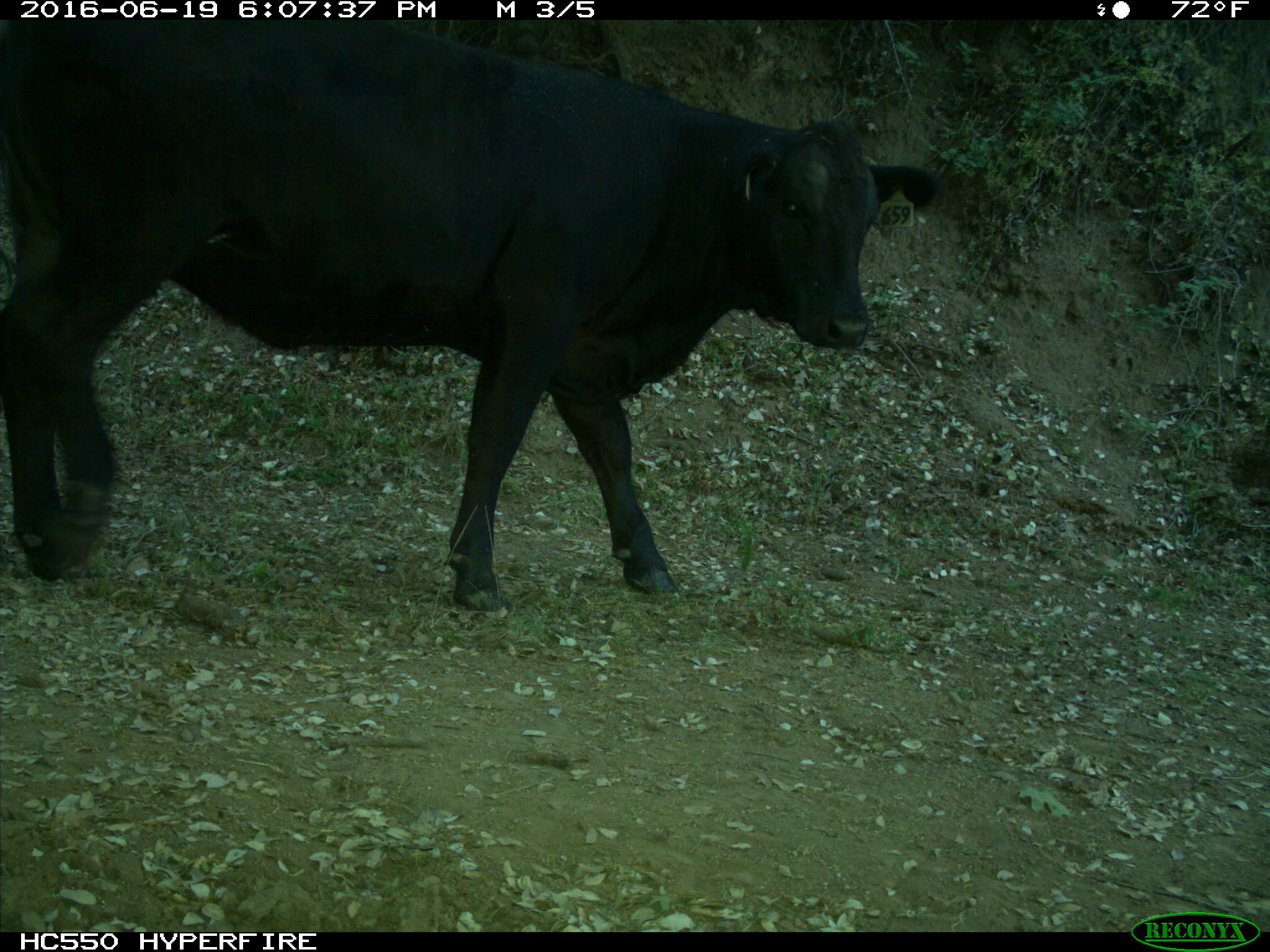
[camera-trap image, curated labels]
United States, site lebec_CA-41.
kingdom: Animalia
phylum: Chordata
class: Mammalia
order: Artiodactyla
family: Bovidae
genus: Bos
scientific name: Bos taurus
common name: domestic cow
Bos taurus (domestic cow).